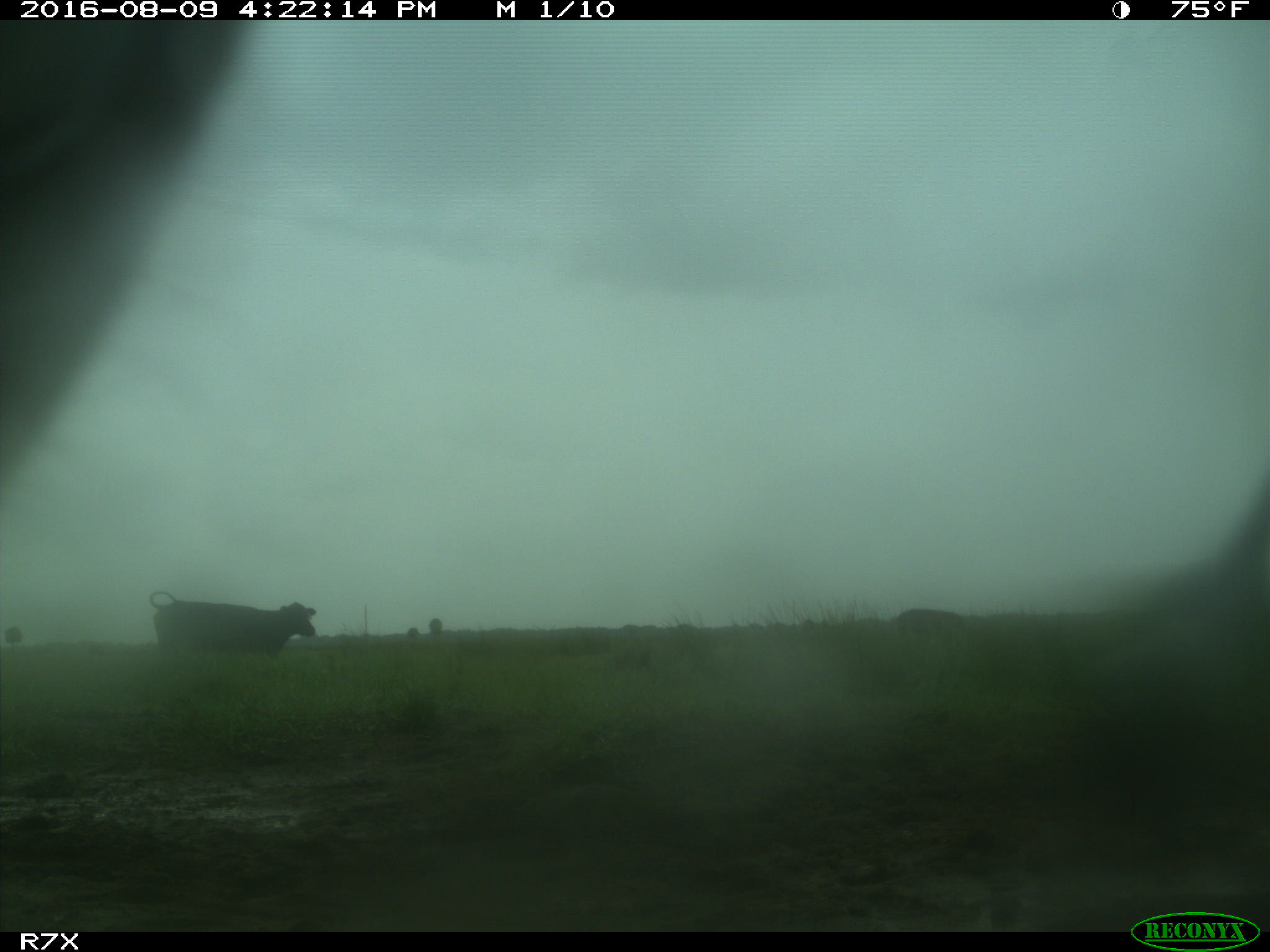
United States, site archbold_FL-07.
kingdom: Animalia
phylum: Chordata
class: Mammalia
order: Artiodactyla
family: Bovidae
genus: Bos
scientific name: Bos taurus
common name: domestic cow